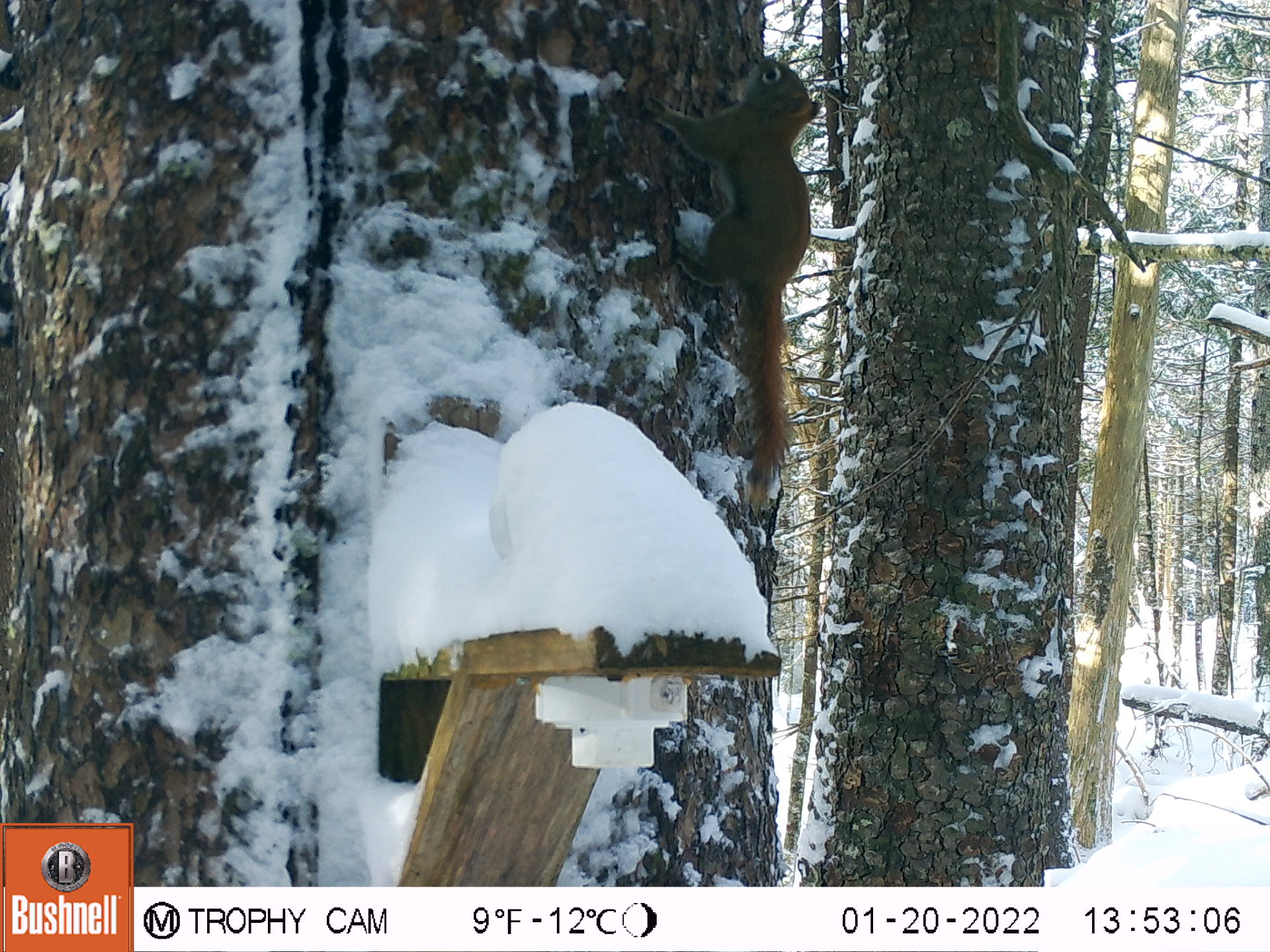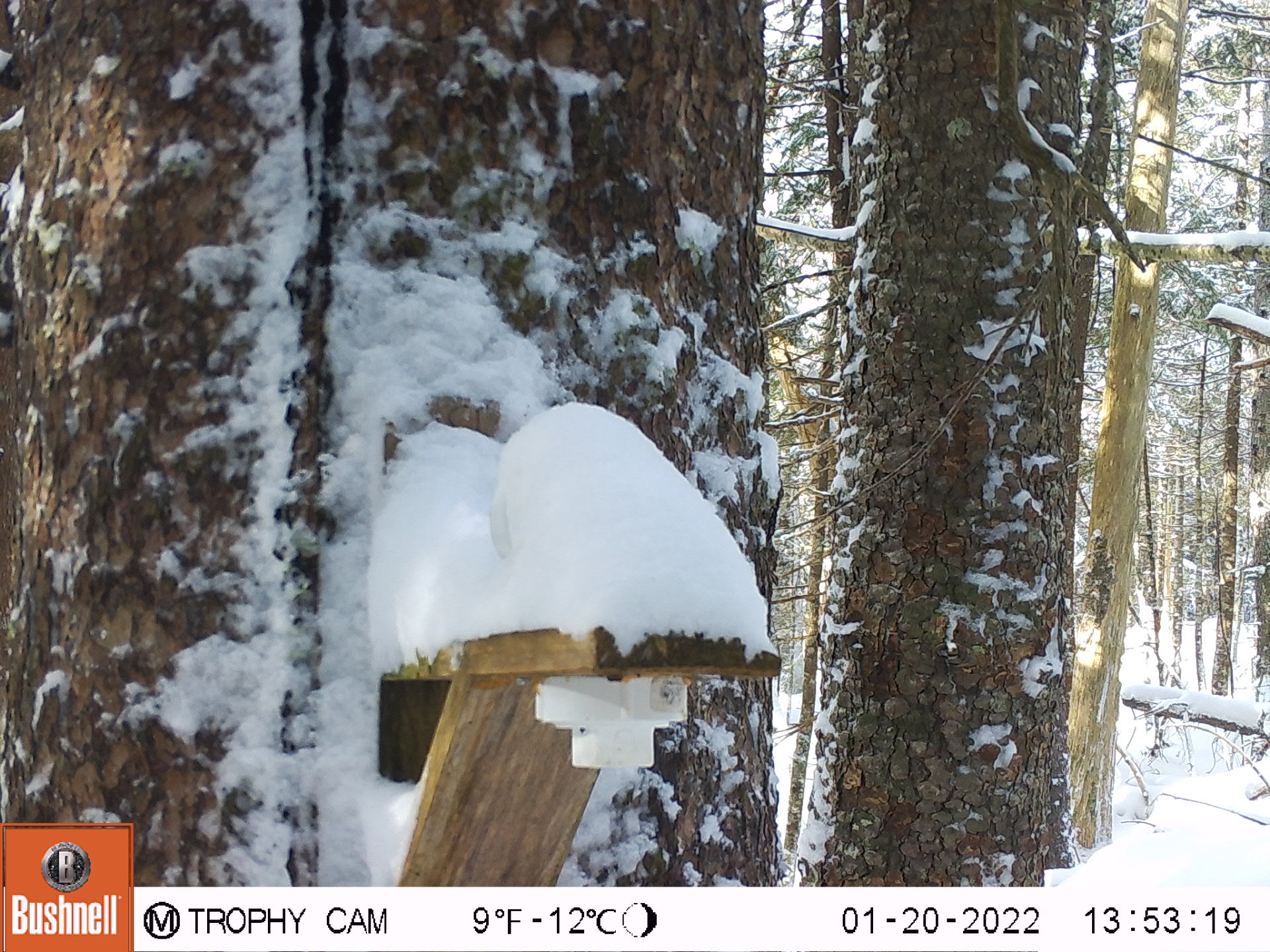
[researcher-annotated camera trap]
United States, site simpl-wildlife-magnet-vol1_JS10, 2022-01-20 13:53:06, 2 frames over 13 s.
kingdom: Animalia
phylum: Chordata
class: Mammalia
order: Rodentia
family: Sciuridae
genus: Tamiasciurus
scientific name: Tamiasciurus hudsonicus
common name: red squirrel